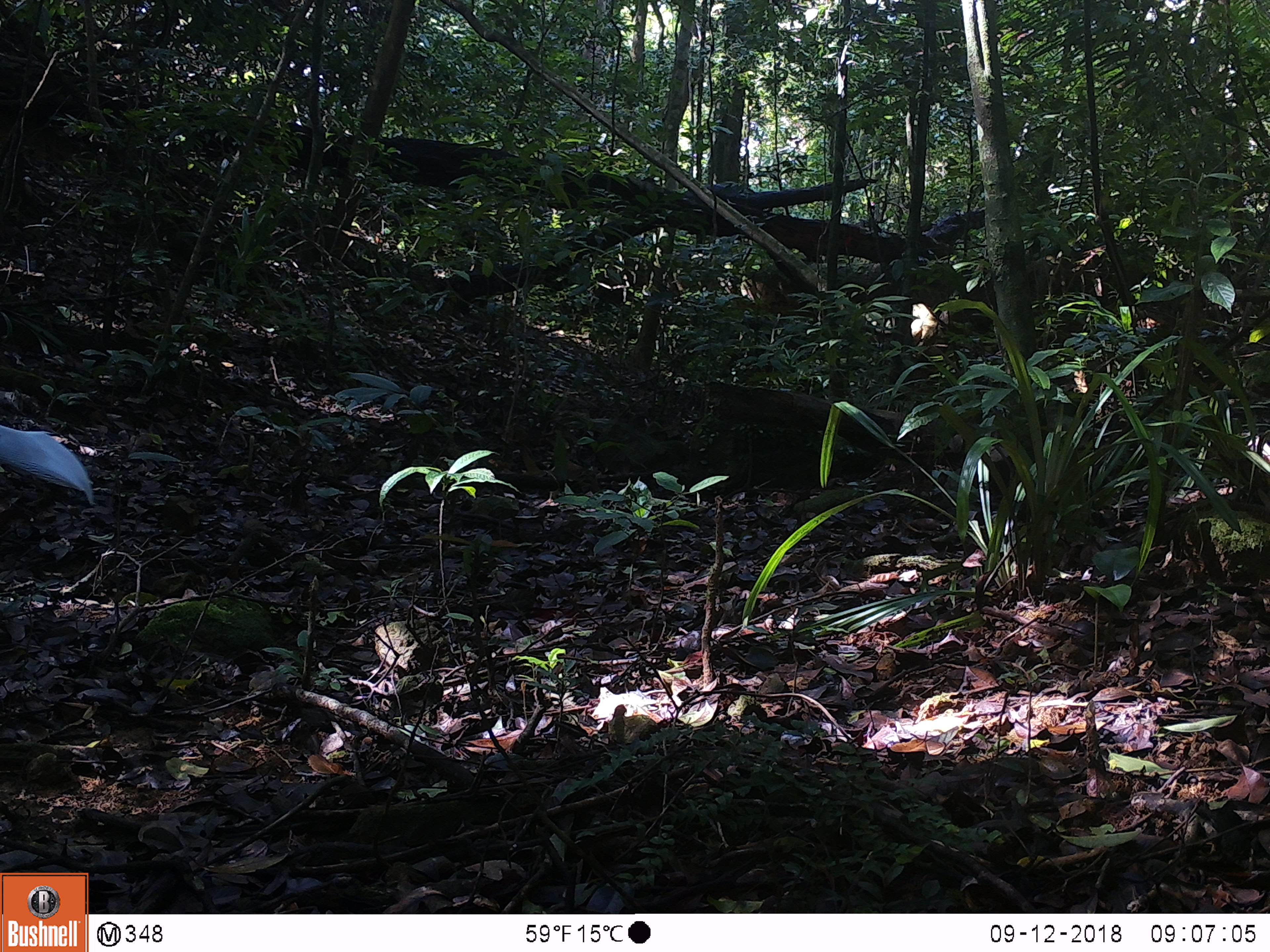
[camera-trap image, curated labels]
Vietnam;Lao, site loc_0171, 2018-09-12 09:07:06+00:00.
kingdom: Animalia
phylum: Chordata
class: Aves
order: Galliformes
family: Phasianidae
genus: Lophura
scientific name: Lophura nycthemera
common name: silver pheasant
Silver pheasant (Lophura nycthemera). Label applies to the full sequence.